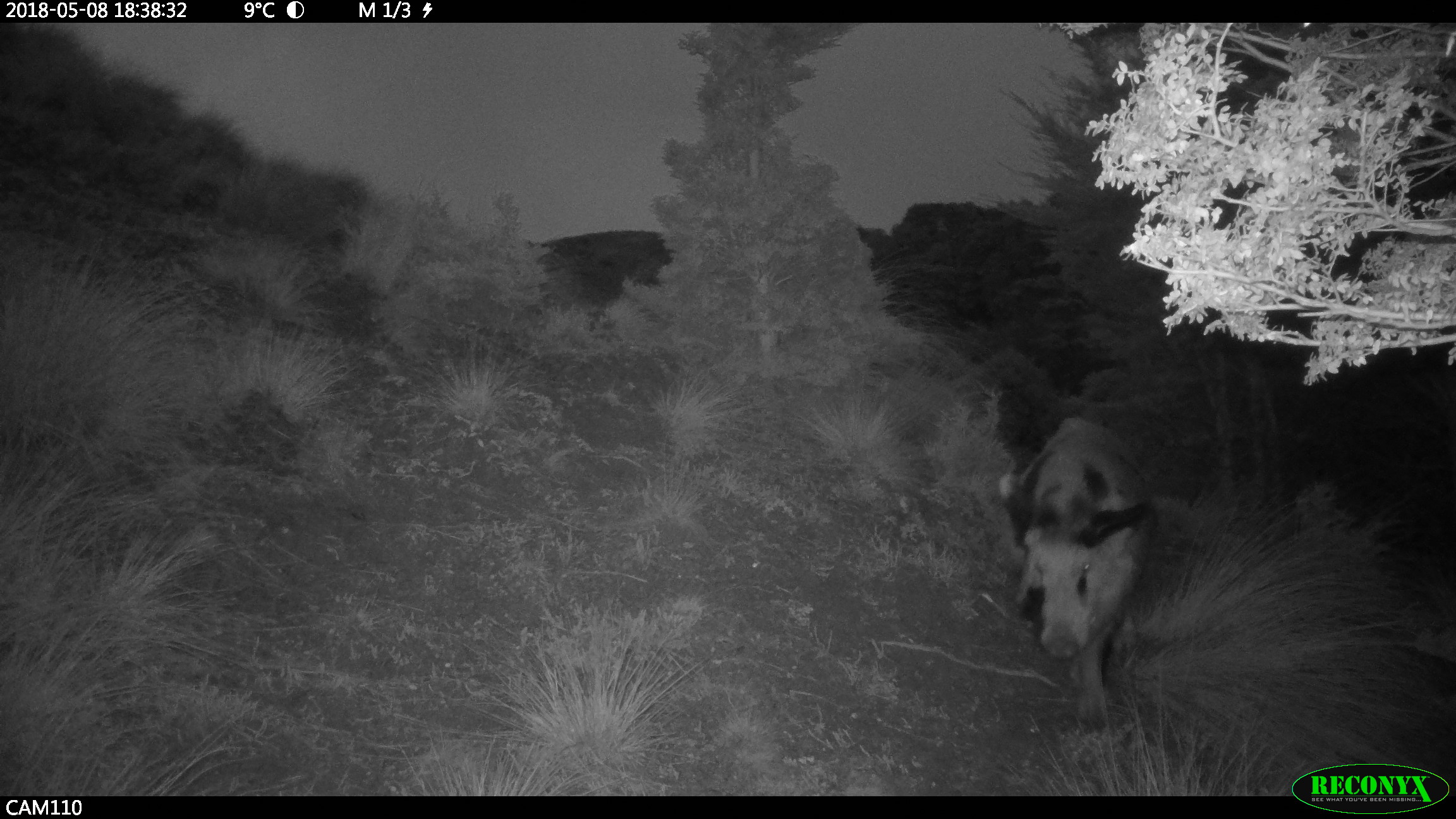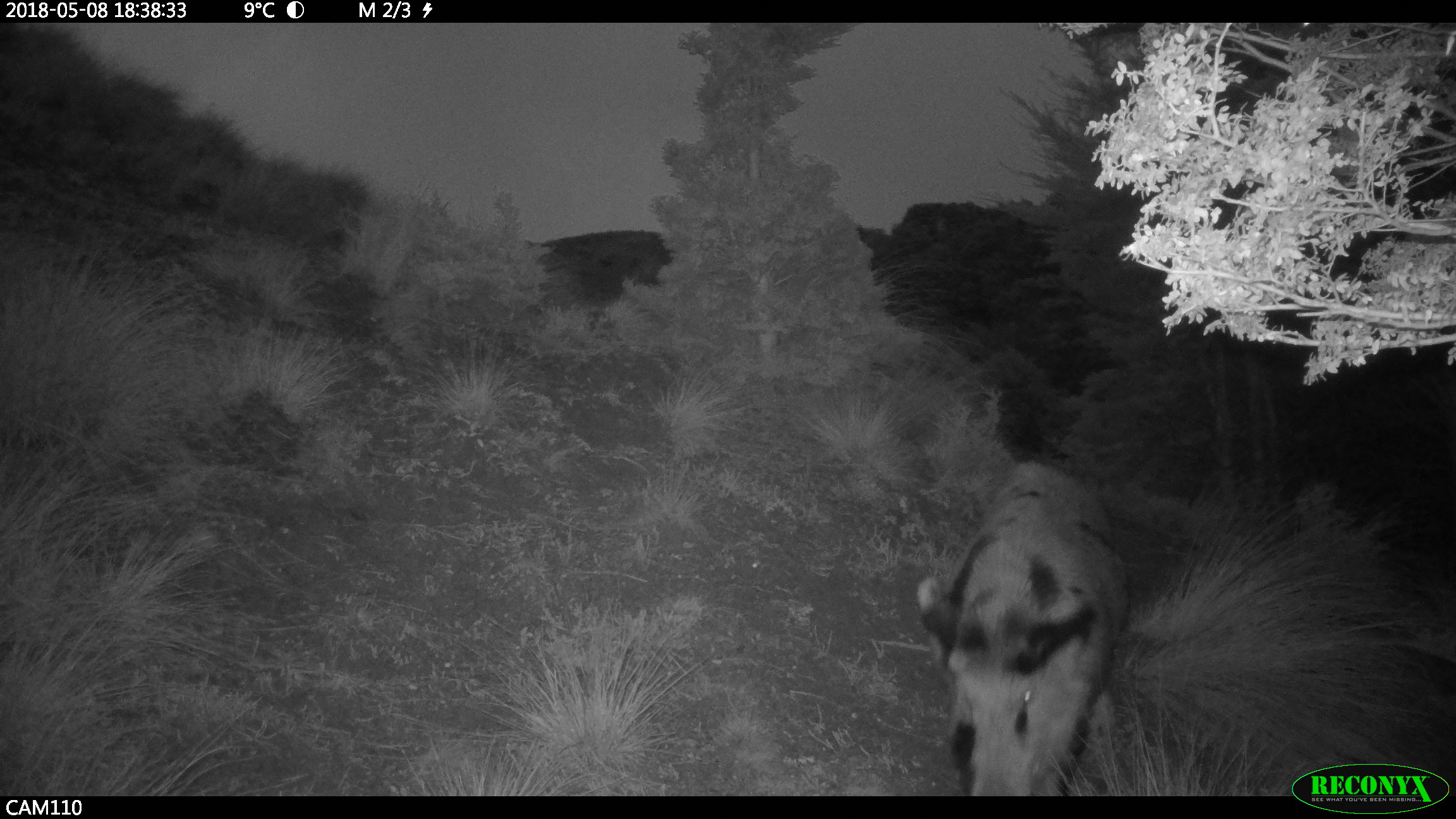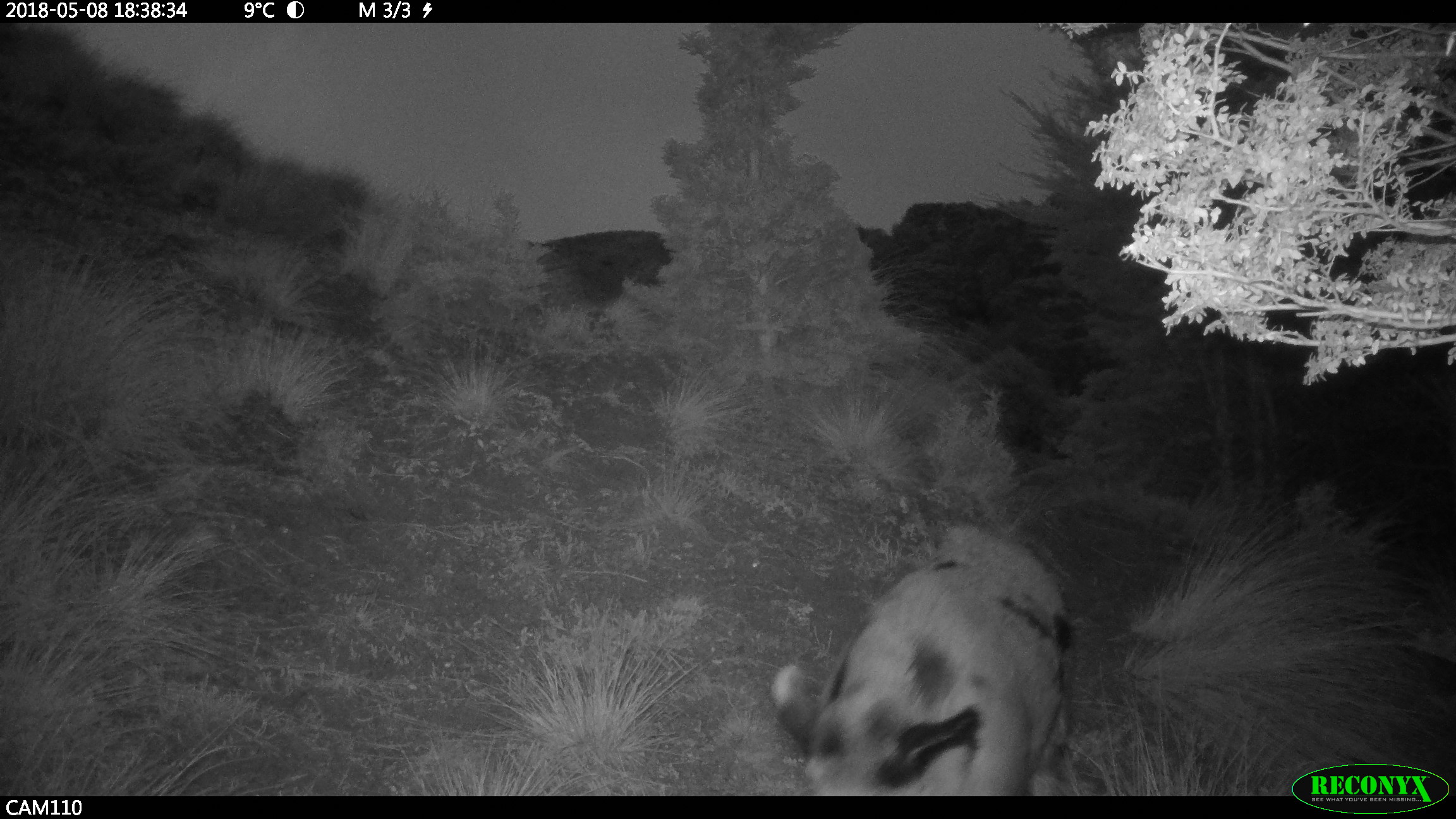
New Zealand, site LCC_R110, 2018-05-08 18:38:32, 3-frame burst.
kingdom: Animalia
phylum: Chordata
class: Mammalia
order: Artiodactyla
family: Suidae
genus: Sus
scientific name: Sus scrofa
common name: pig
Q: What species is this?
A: Pig (Sus scrofa).